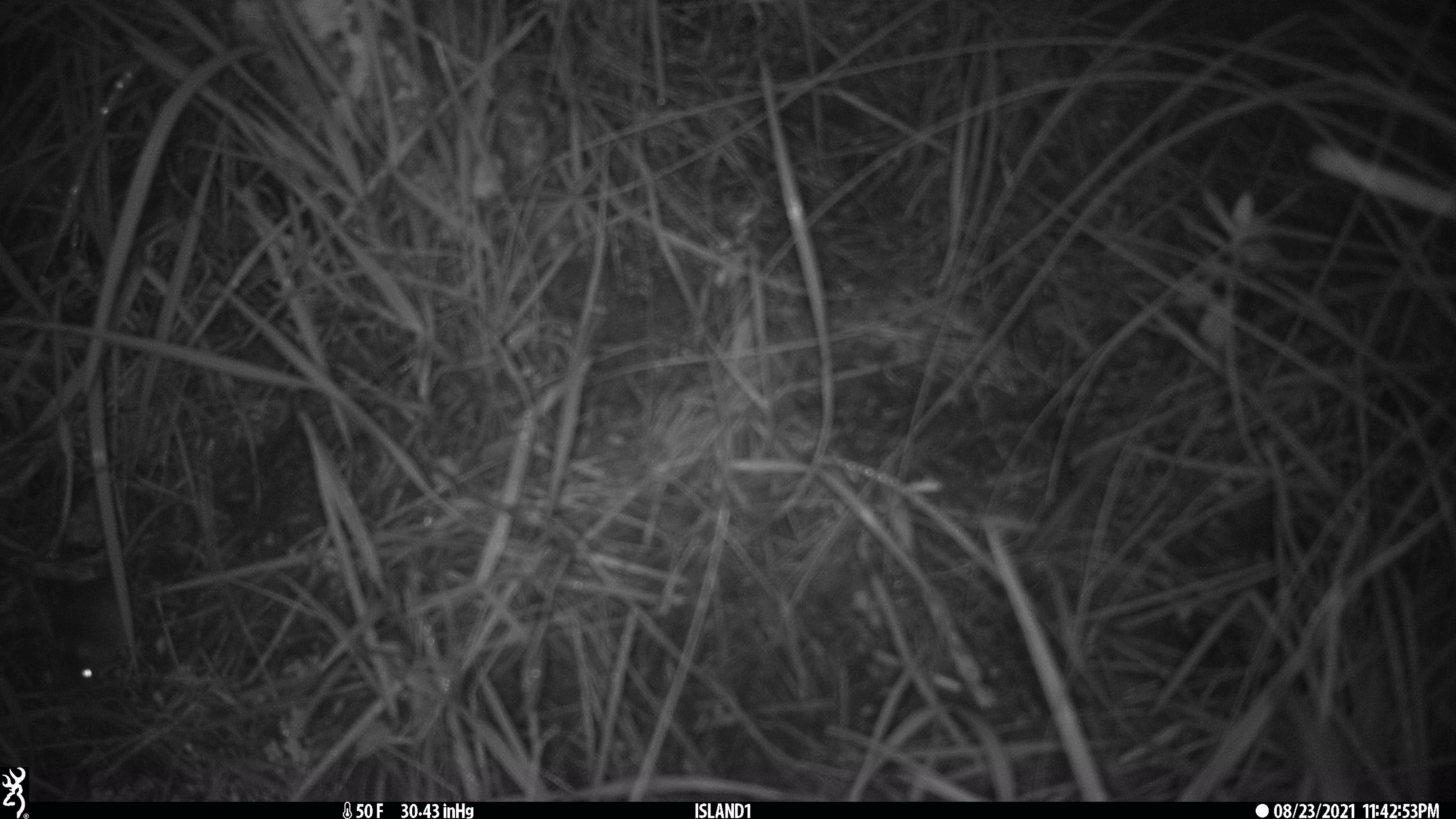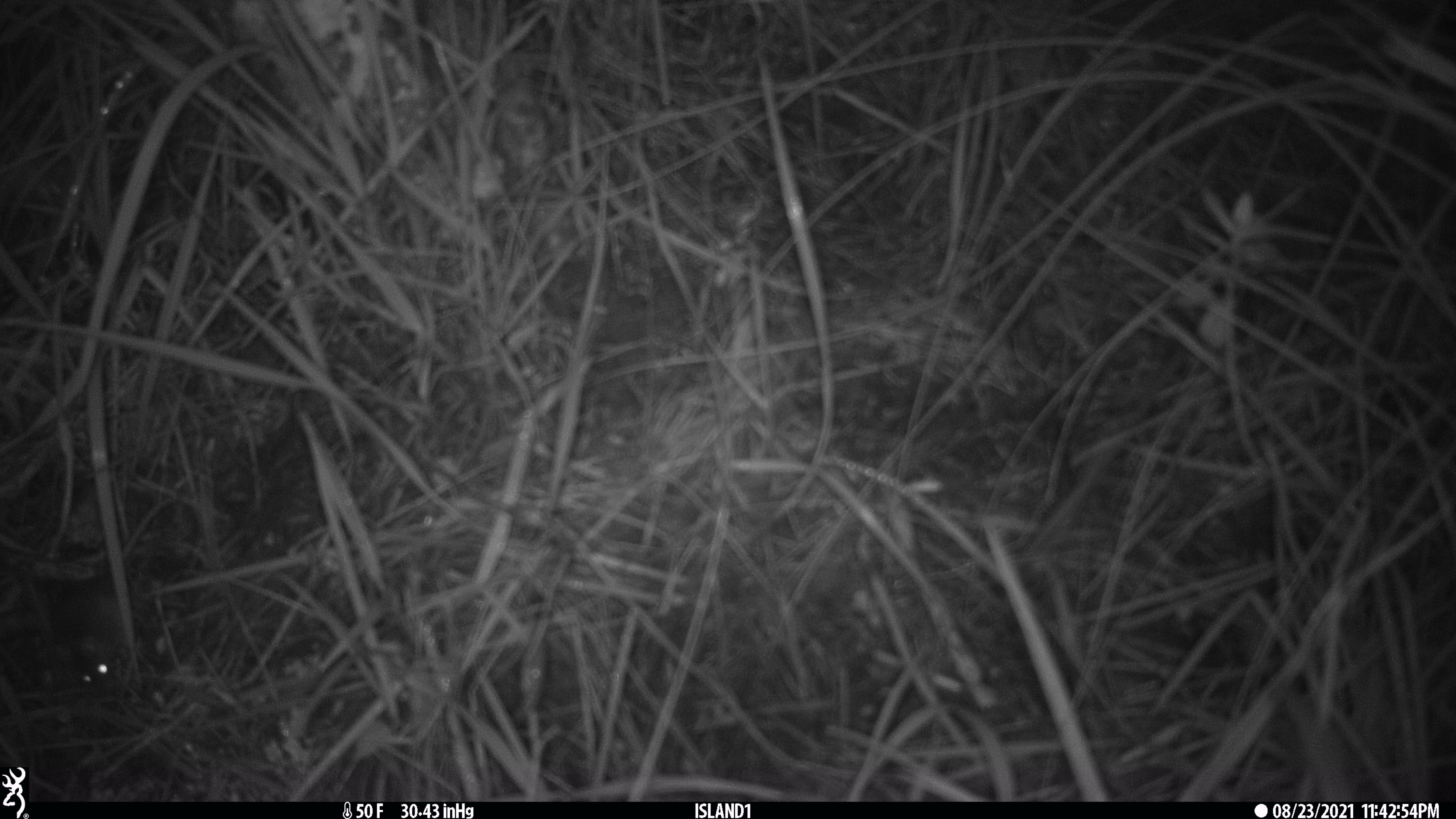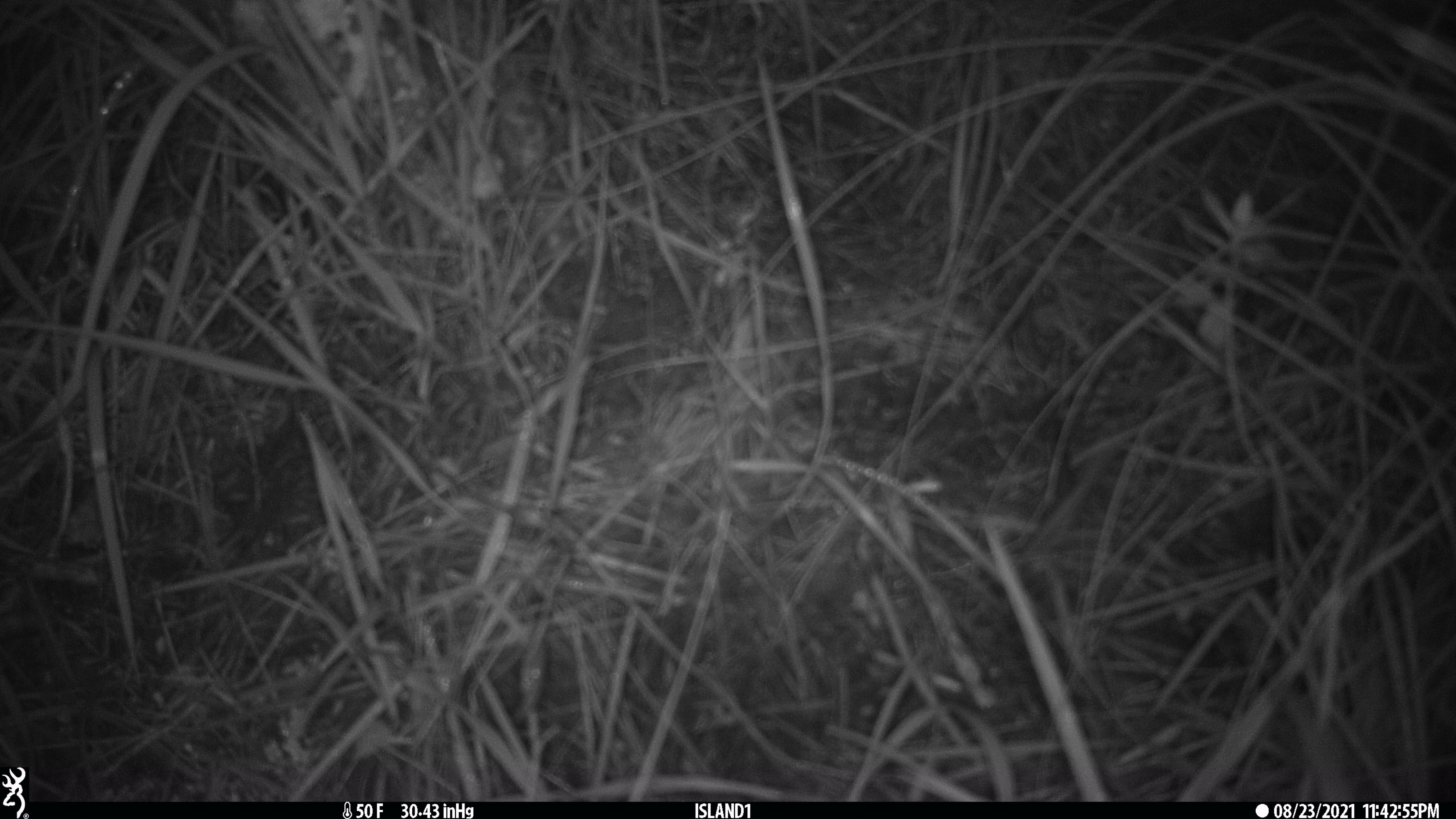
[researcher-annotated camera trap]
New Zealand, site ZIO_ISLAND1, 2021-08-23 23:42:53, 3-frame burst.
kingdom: Animalia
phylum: Chordata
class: Mammalia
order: Rodentia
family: Muridae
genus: Mus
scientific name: Mus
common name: mouse